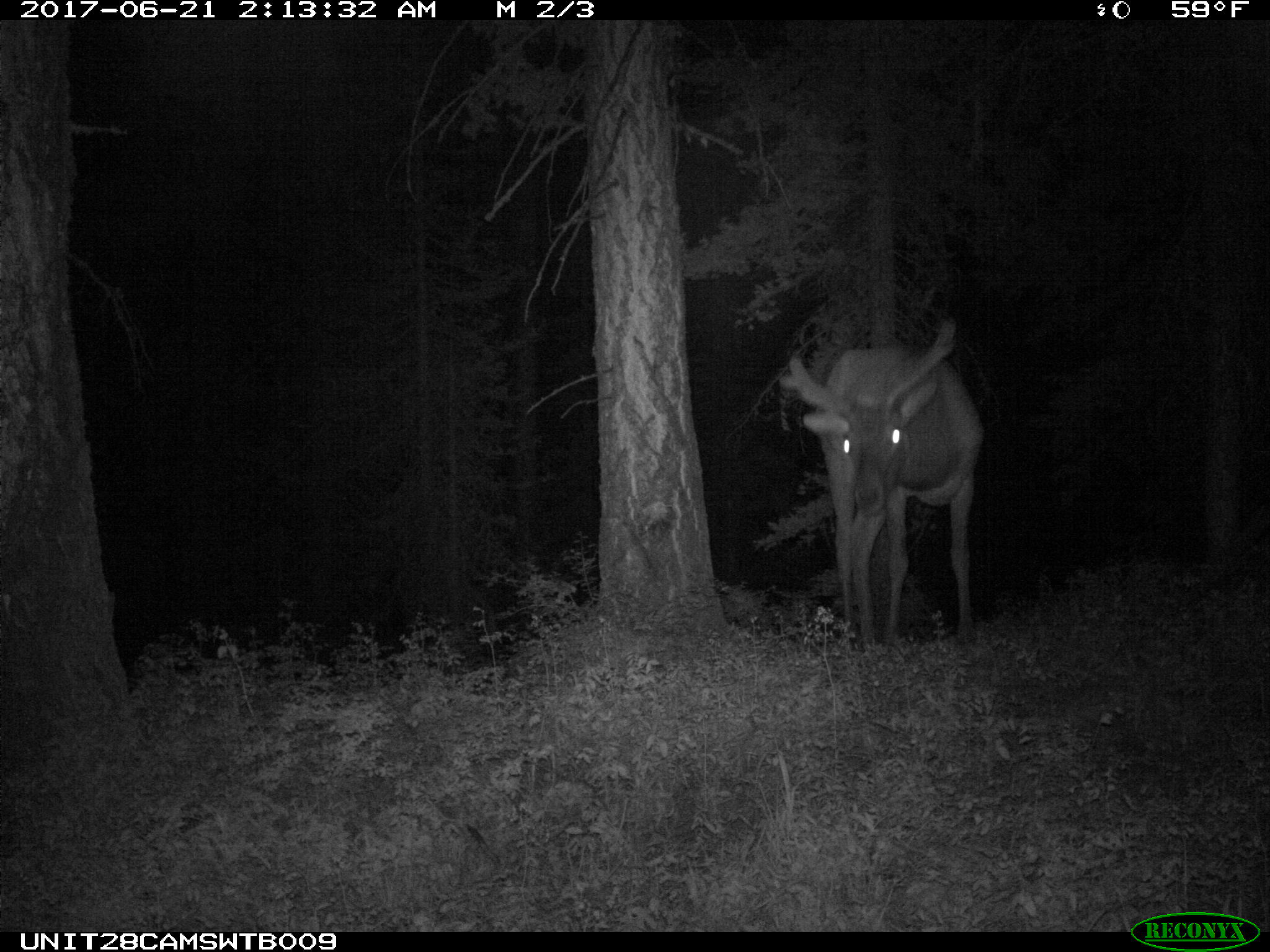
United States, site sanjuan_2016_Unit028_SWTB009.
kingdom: Animalia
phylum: Chordata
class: Mammalia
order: Artiodactyla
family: Cervidae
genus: Cervus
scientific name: Cervus elaphus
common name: red deer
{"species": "Cervus elaphus (red deer)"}